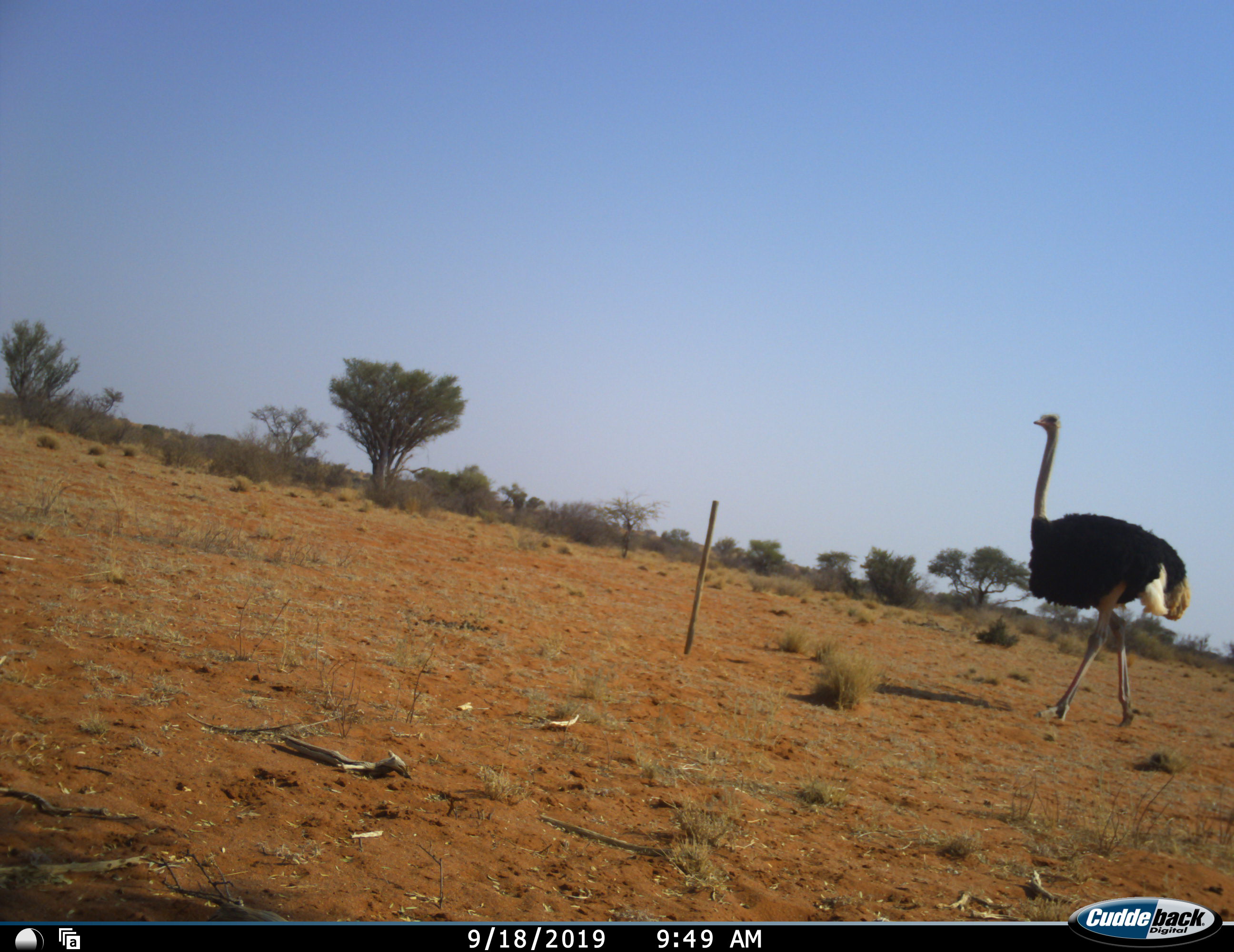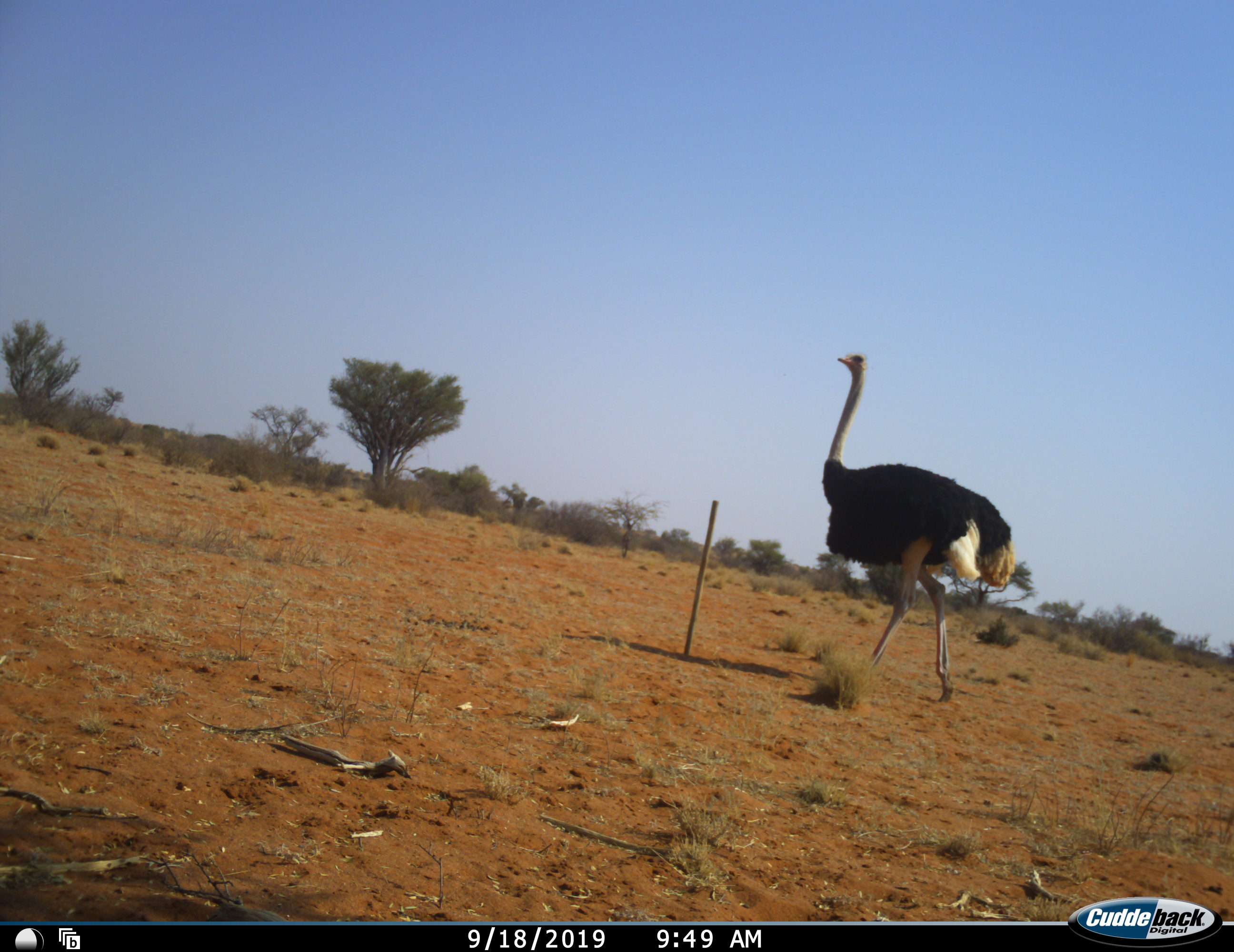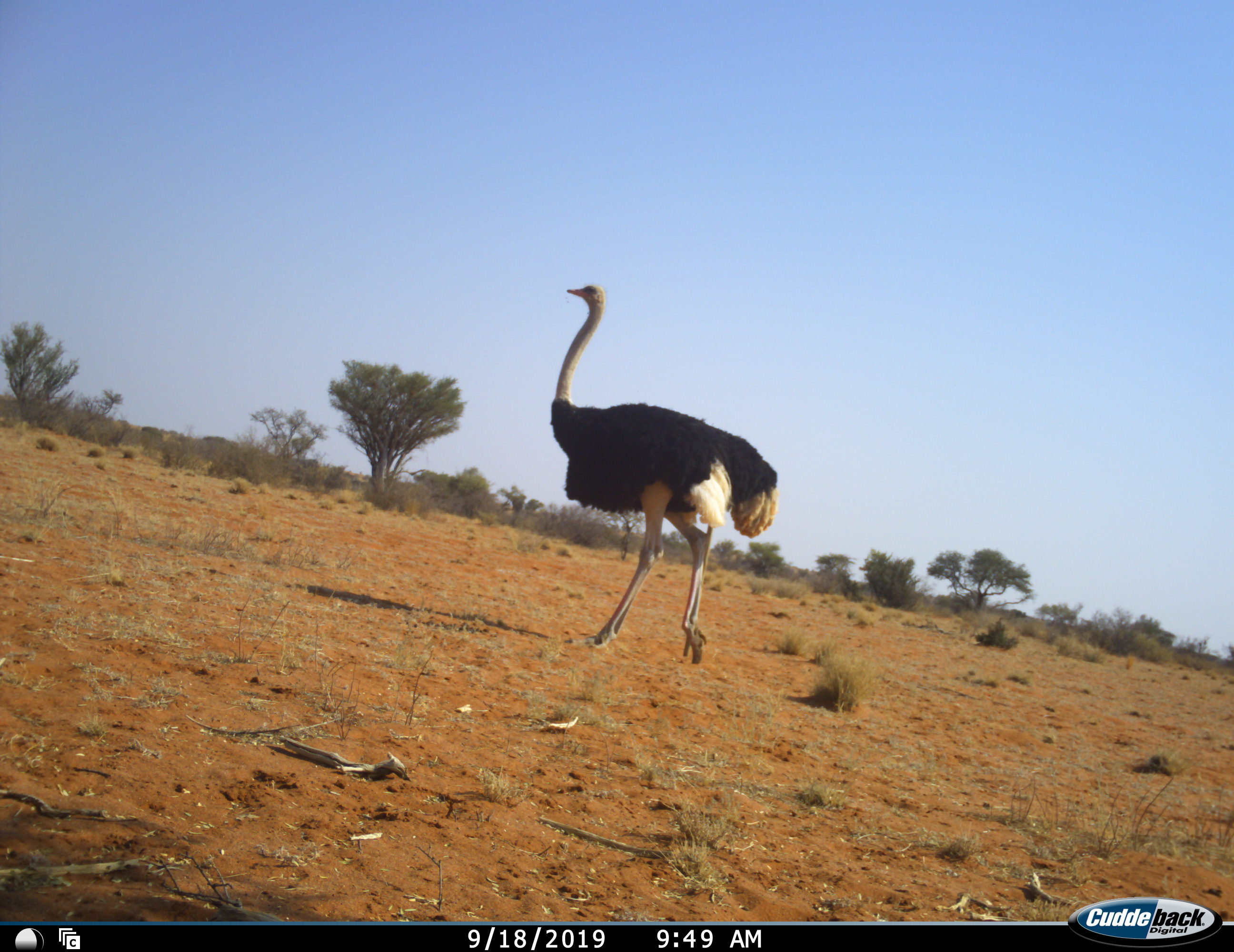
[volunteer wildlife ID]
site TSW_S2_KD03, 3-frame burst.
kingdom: Animalia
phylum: Chordata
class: Aves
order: Struthioniformes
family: Struthionidae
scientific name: Struthionidae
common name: ostrich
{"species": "ostrich (Struthionidae)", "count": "1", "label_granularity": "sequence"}